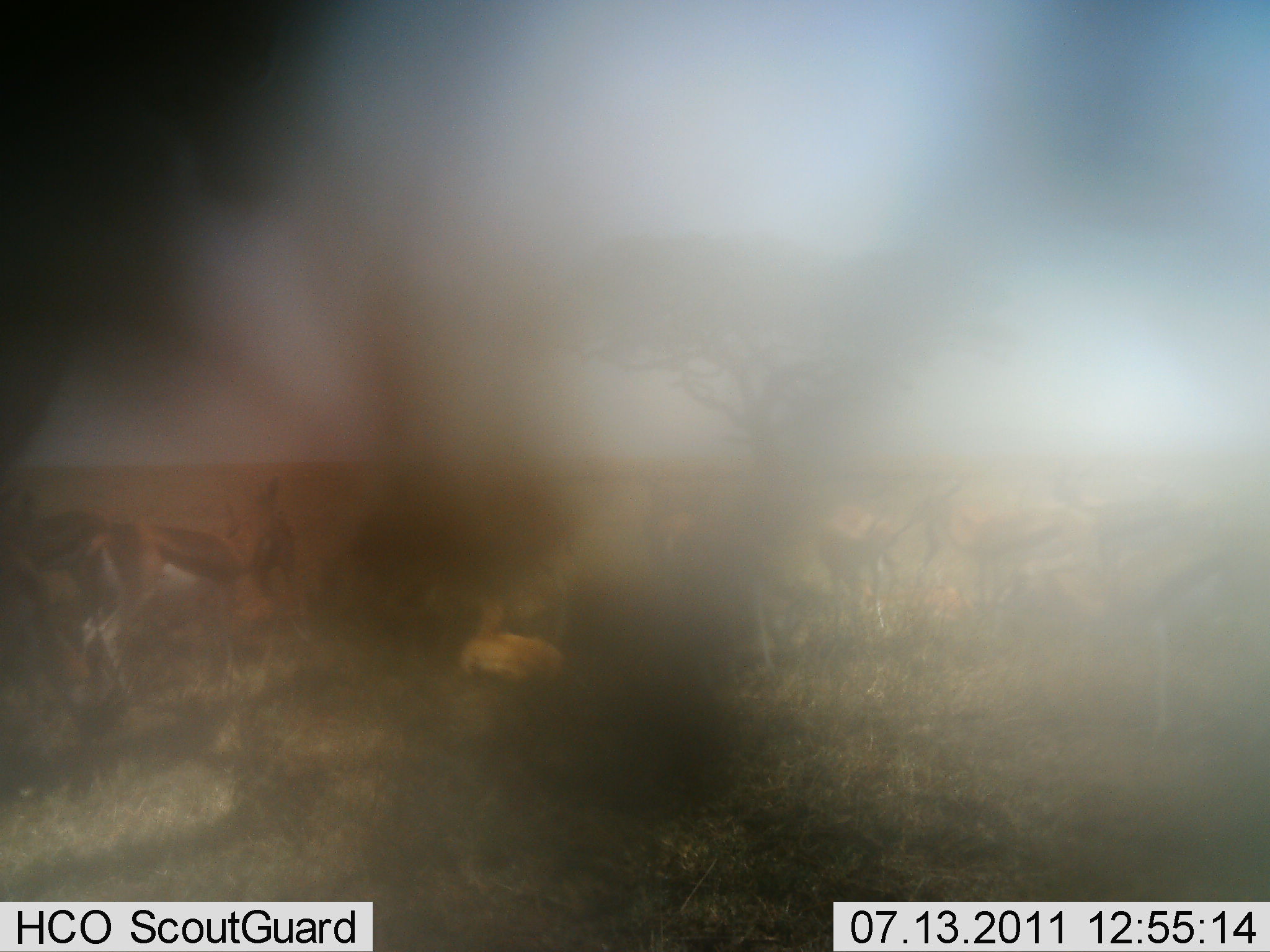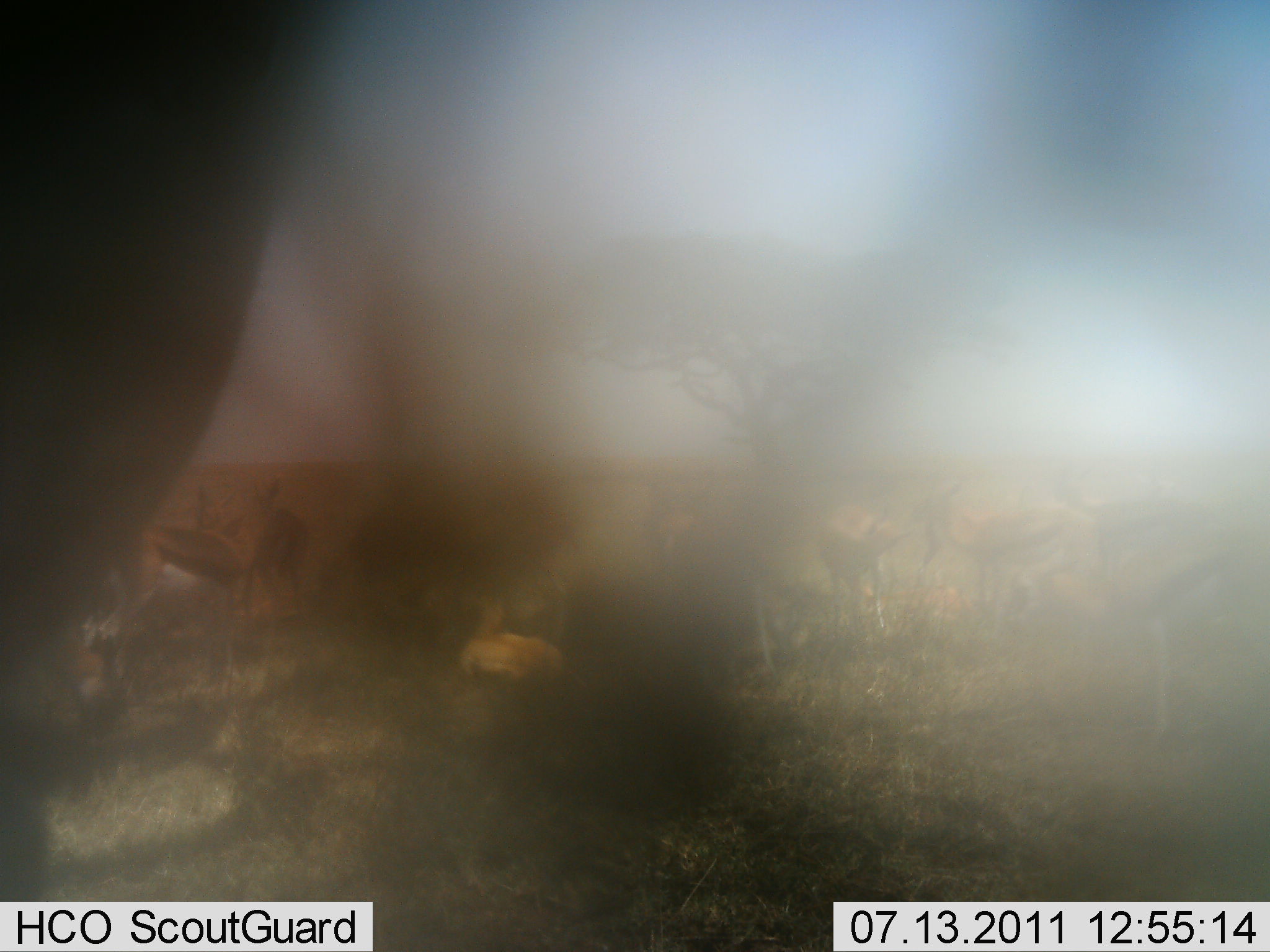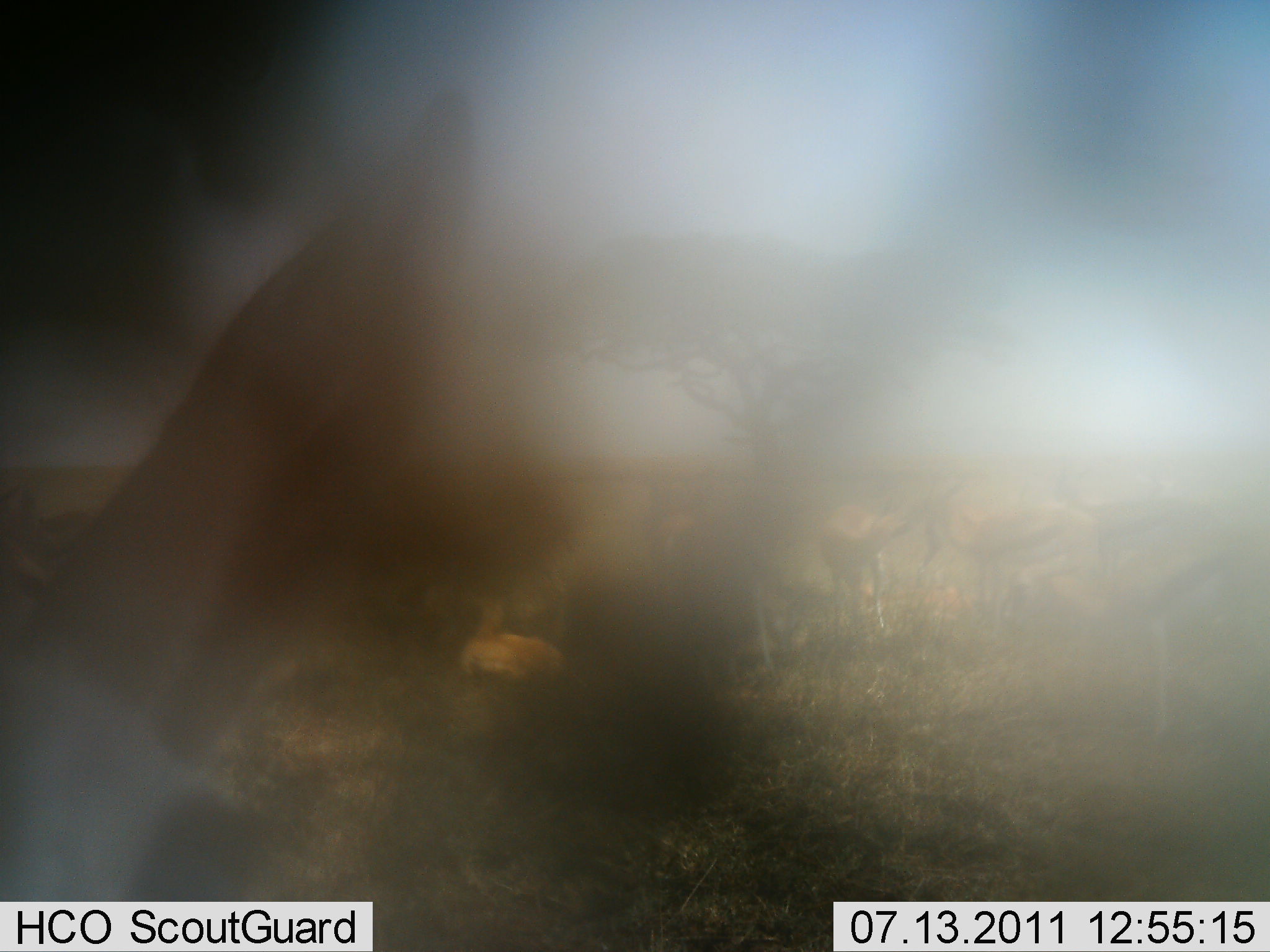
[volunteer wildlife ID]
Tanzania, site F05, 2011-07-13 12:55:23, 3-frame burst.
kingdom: Animalia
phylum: Chordata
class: Mammalia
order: Artiodactyla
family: Bovidae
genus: Eudorcas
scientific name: Eudorcas thomsonii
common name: thomson's gazelle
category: gazellethomsons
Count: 10.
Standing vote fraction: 82%.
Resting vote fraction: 82%.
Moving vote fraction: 9%.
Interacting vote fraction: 18%.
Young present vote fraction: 9%.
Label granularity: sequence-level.